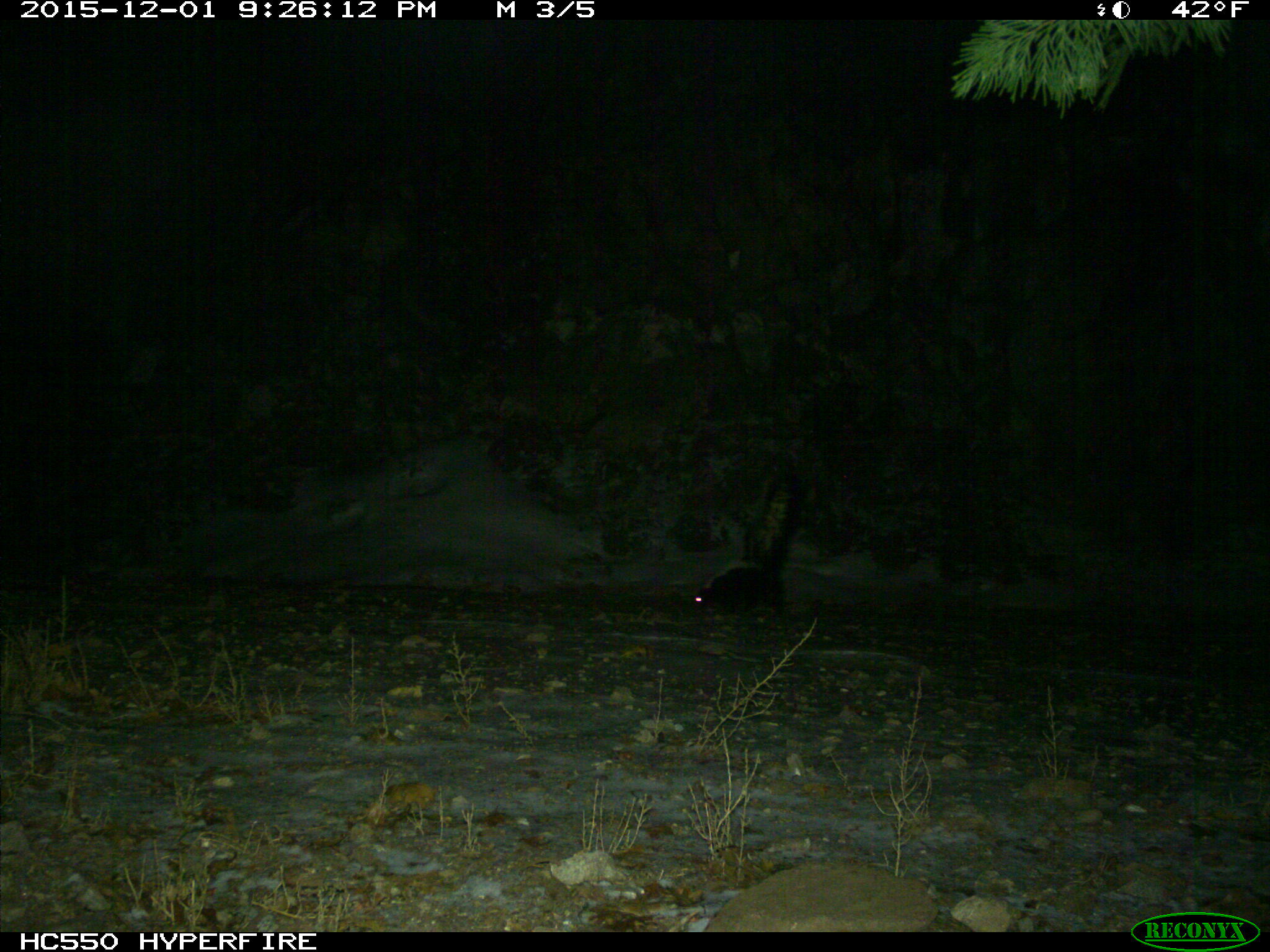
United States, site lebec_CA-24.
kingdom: Animalia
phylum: Chordata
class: Mammalia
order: Carnivora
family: Mephitidae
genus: Mephitis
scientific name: Mephitis mephitis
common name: striped skunk